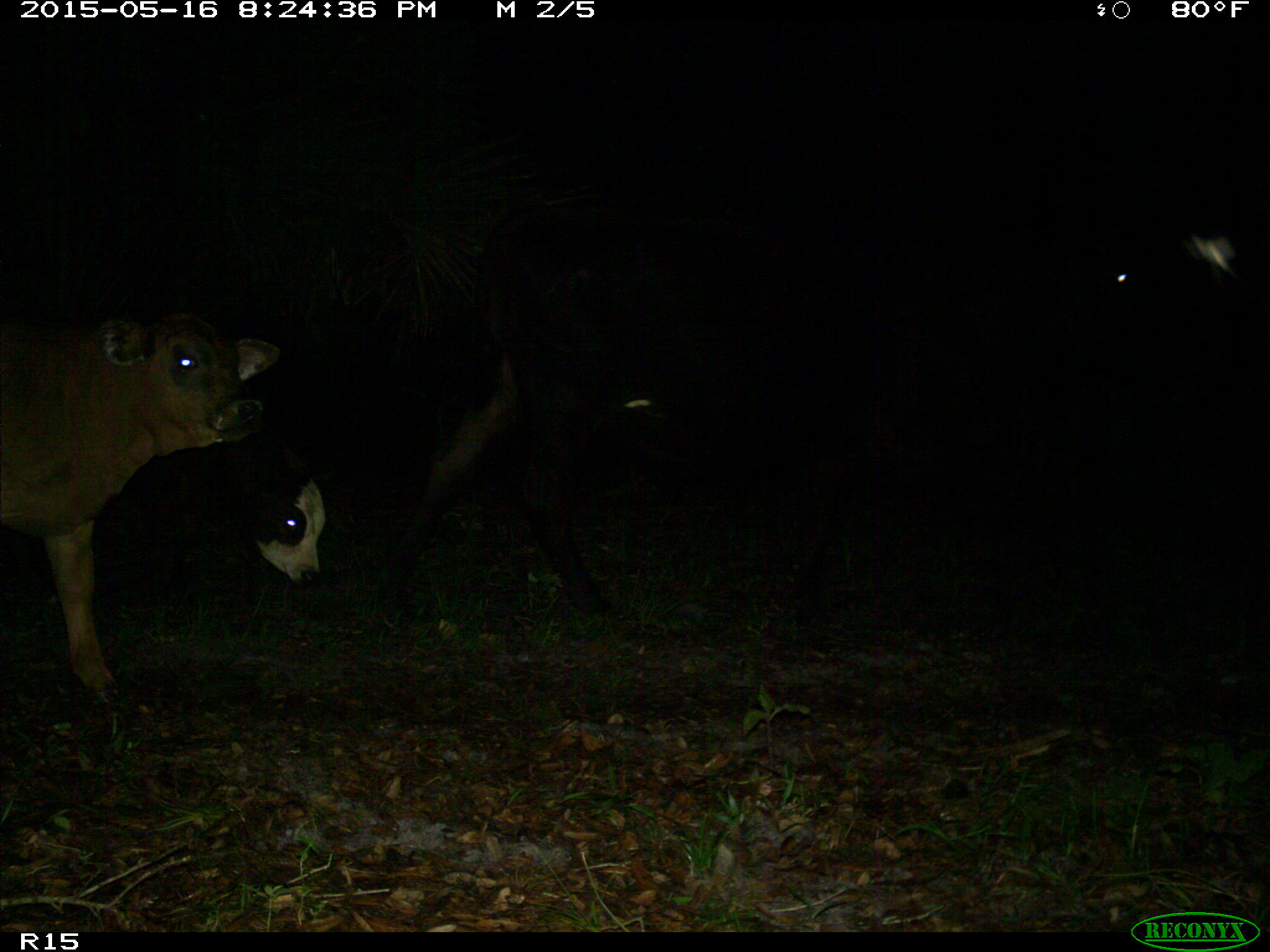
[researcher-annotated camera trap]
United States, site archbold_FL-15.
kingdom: Animalia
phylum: Chordata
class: Mammalia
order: Artiodactyla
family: Bovidae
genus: Bos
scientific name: Bos taurus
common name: domestic cow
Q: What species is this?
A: Bos taurus (domestic cow).